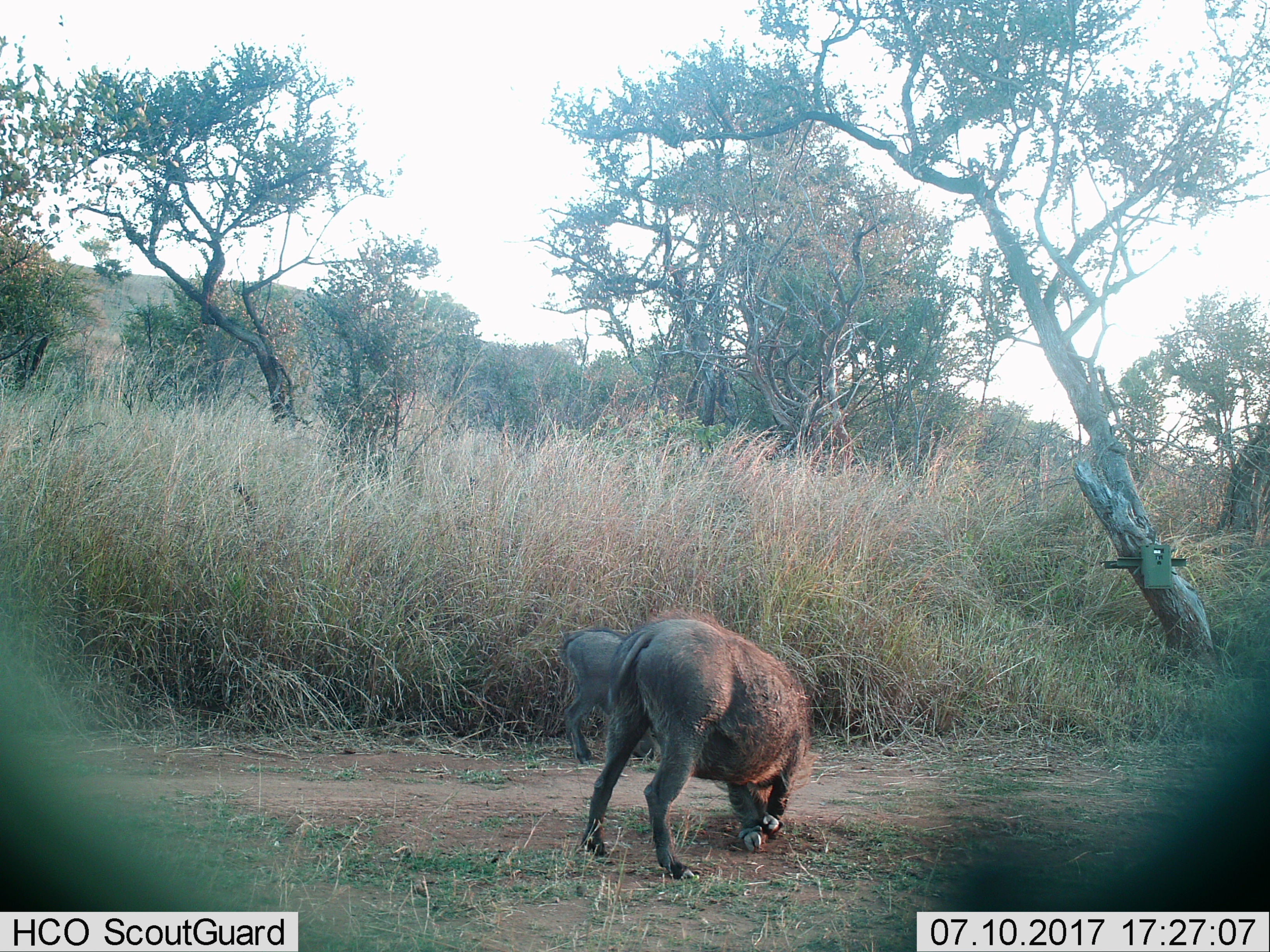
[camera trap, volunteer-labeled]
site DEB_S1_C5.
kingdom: Animalia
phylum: Chordata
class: Mammalia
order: Artiodactyla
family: Suidae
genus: Phacochoerus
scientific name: Phacochoerus africanus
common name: warthog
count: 2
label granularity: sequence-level